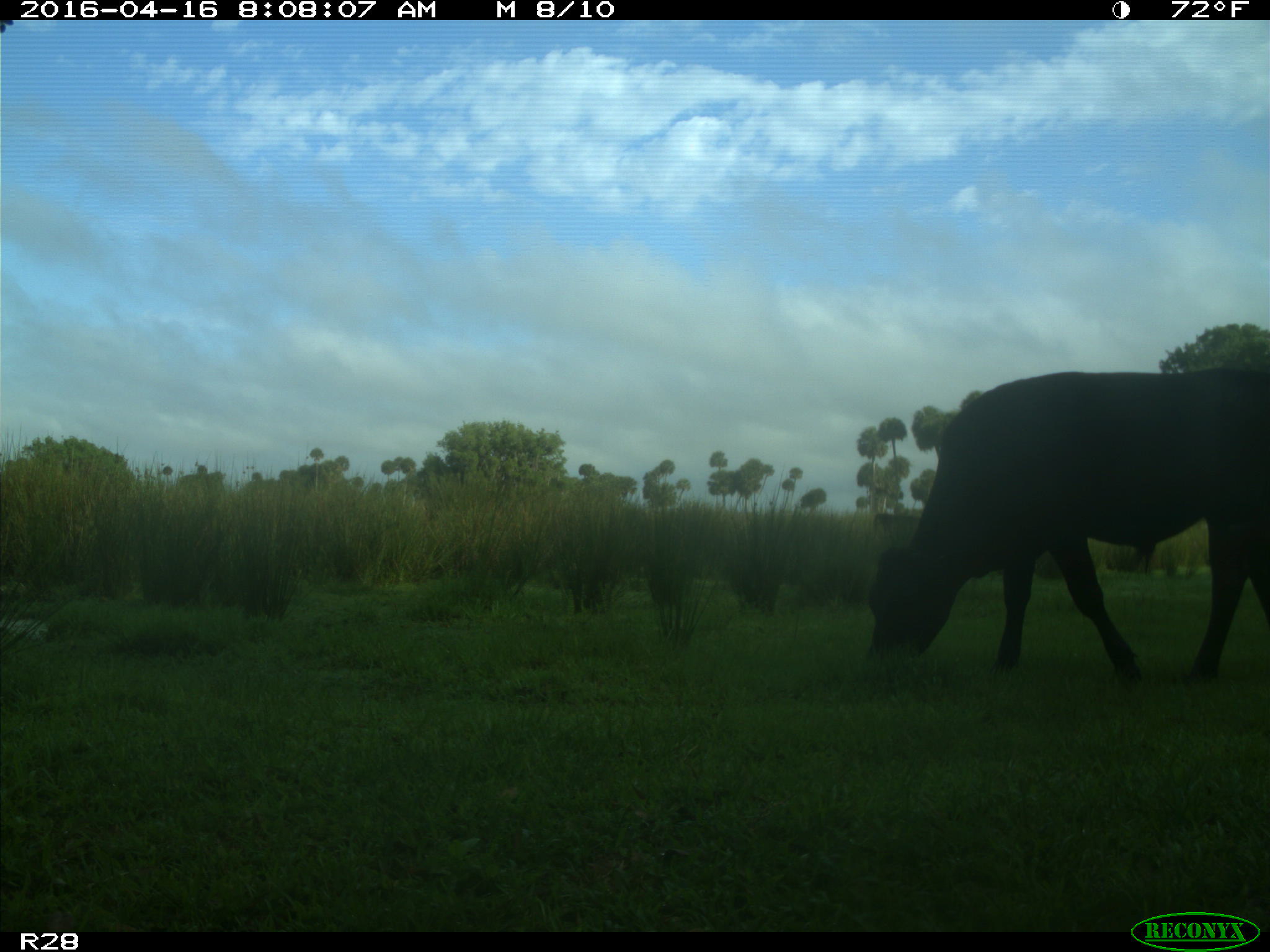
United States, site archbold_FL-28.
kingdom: Animalia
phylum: Chordata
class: Mammalia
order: Artiodactyla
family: Bovidae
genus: Bos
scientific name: Bos taurus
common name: domestic cow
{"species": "Bos taurus (domestic cow)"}